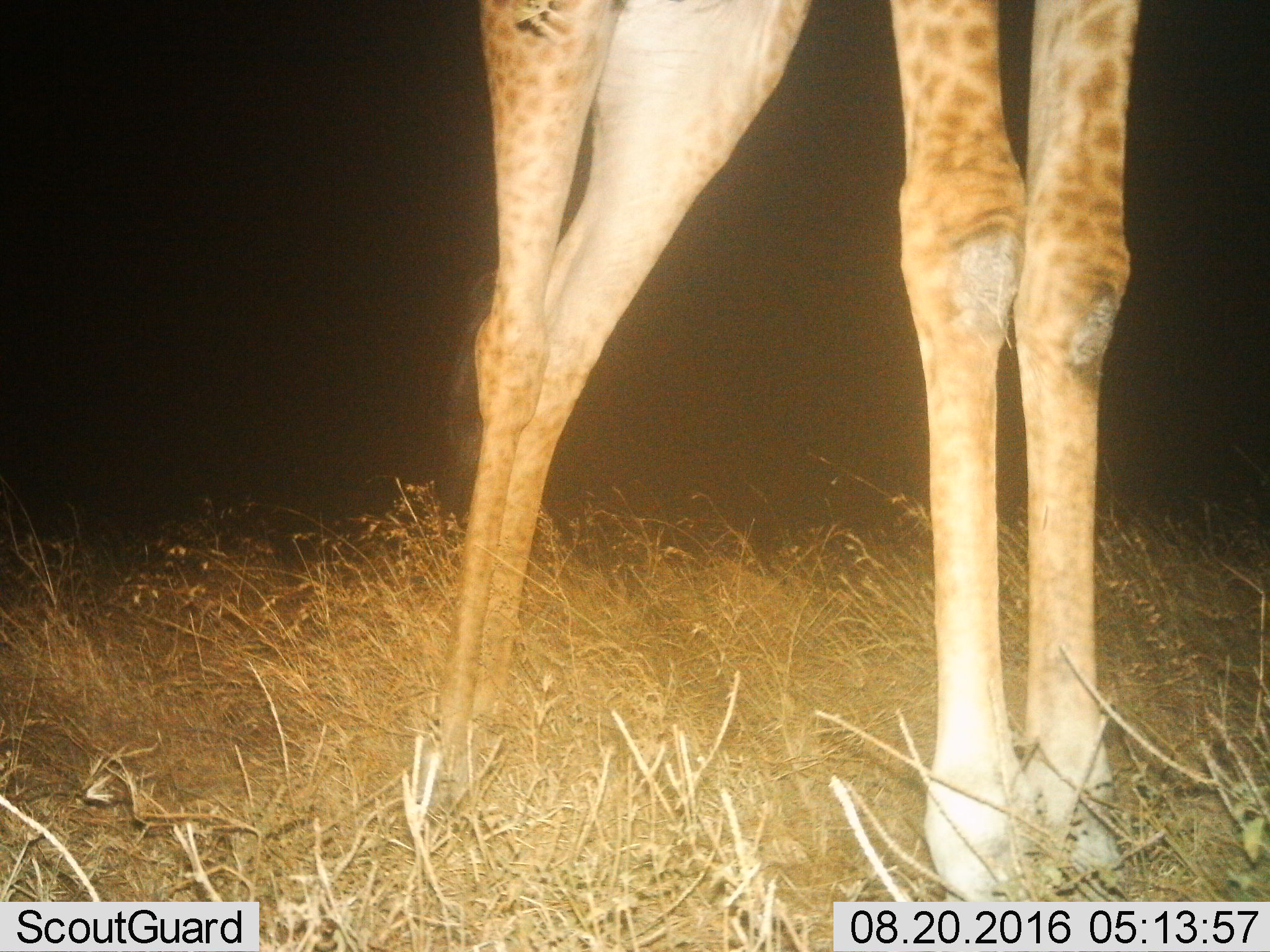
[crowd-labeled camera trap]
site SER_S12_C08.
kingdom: Animalia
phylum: Chordata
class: Mammalia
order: Artiodactyla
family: Giraffidae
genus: Giraffa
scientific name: Giraffa camelopardalis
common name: giraffe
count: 1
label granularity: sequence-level